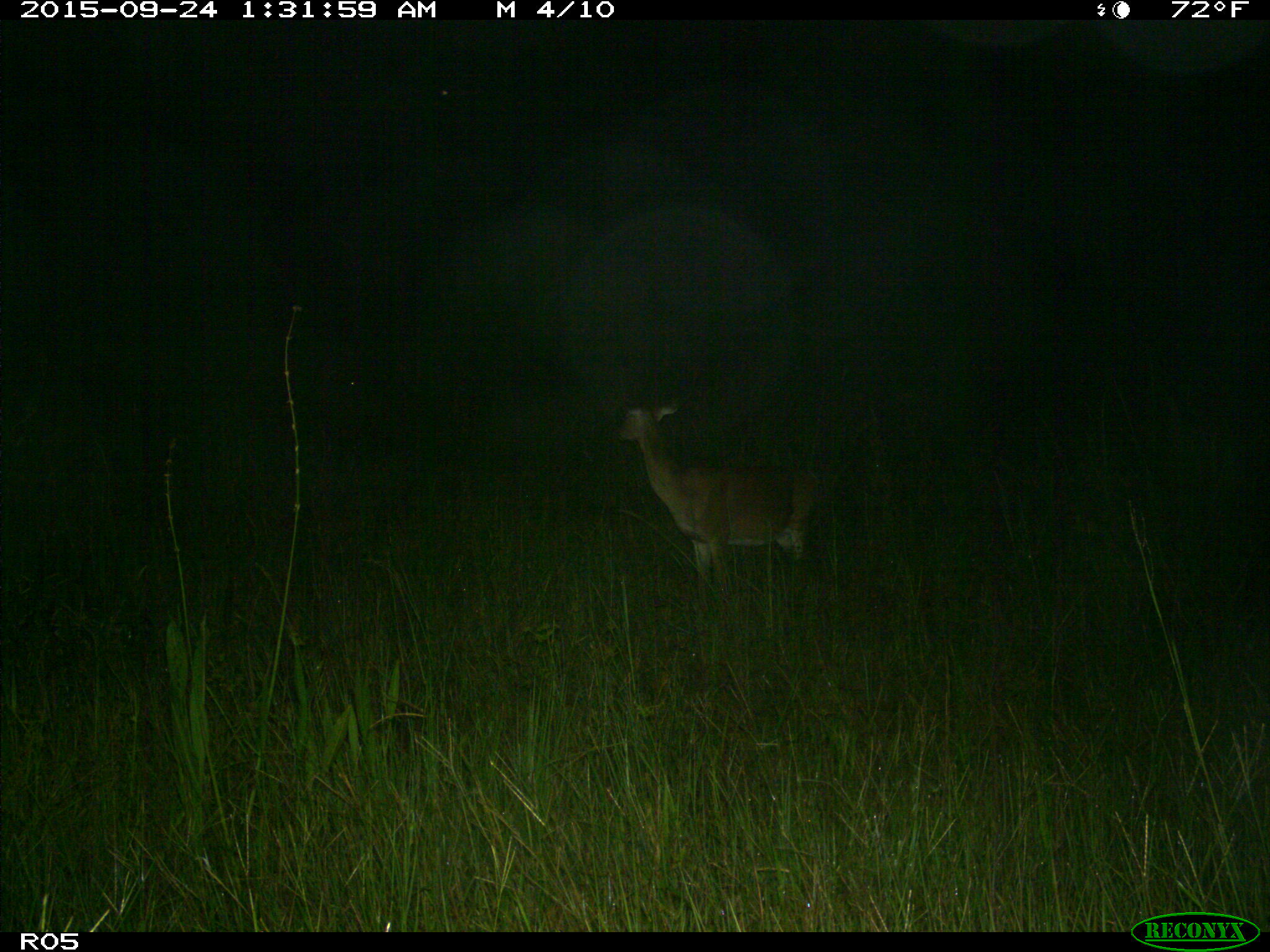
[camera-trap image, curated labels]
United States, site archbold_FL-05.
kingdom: Animalia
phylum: Chordata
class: Mammalia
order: Artiodactyla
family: Cervidae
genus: Odocoileus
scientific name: Odocoileus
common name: deer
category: unidentified deer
Unidentified deer (deer) (Odocoileus).